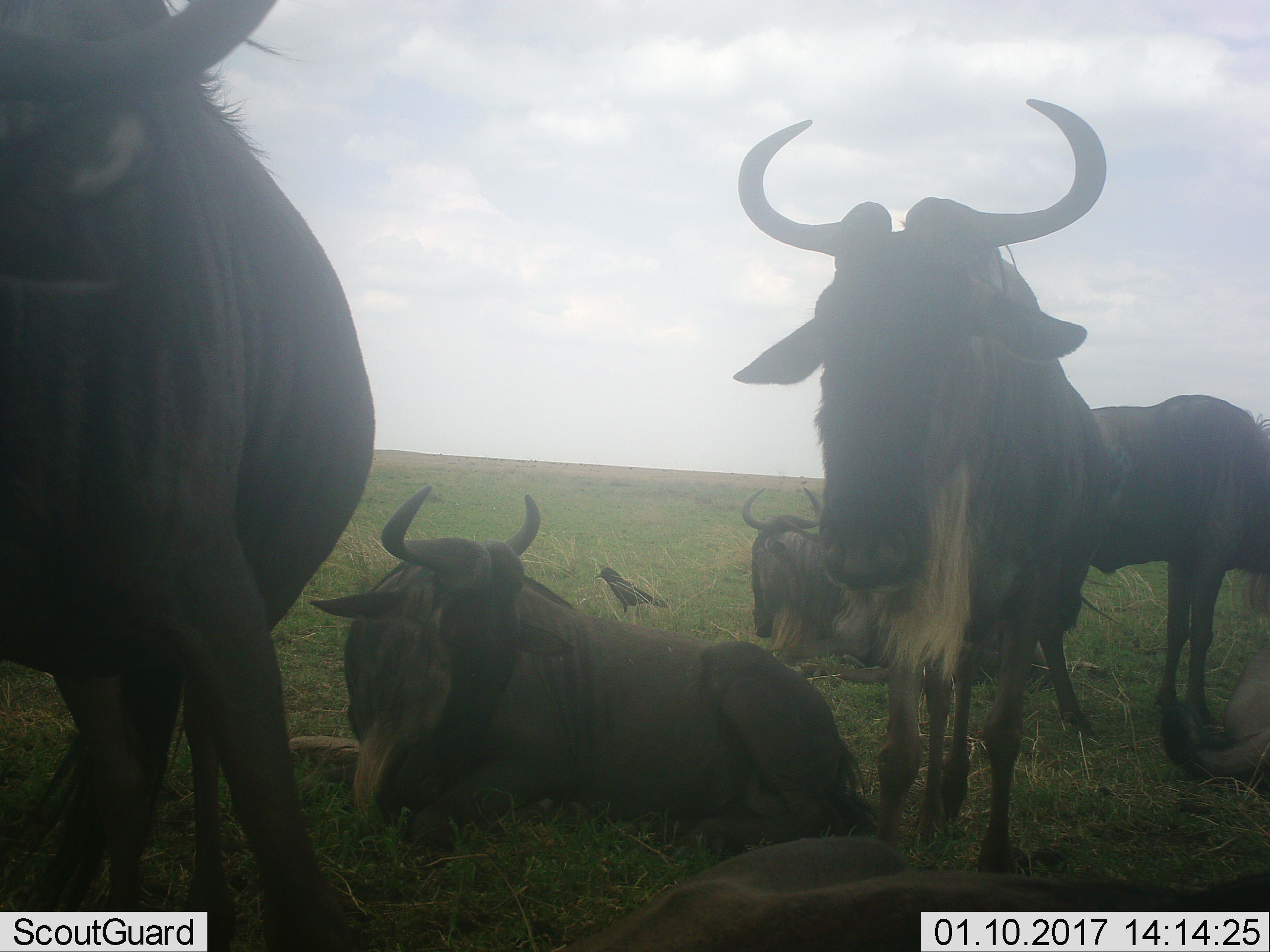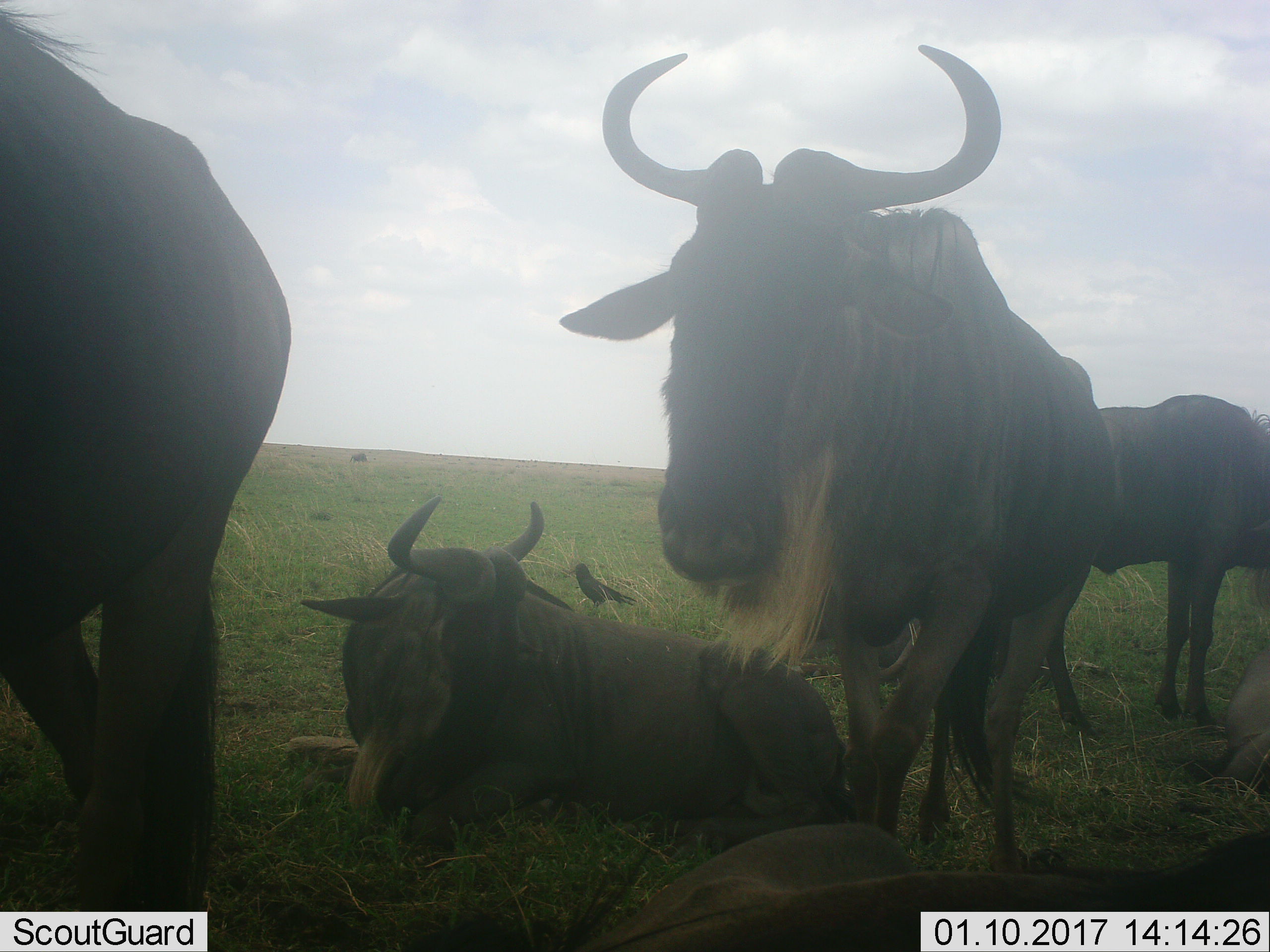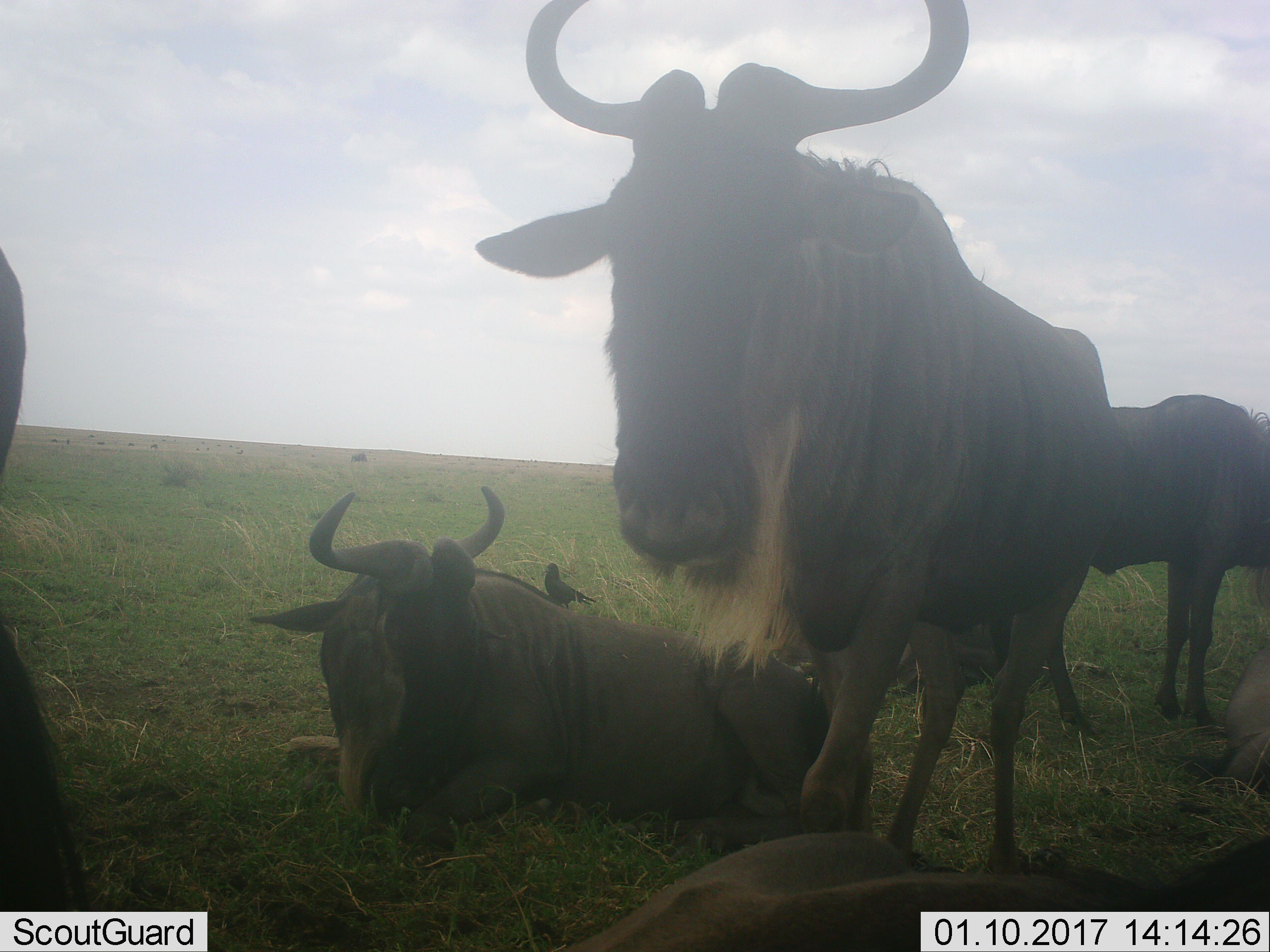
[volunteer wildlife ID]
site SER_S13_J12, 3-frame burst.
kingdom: Animalia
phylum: Chordata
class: Aves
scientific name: Aves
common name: bird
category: birdother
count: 1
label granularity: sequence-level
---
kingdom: Animalia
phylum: Chordata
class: Mammalia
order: Artiodactyla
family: Bovidae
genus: Connochaetes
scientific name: Connochaetes taurinus taurinus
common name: blue wildebeest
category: wildebeestblue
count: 6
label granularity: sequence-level